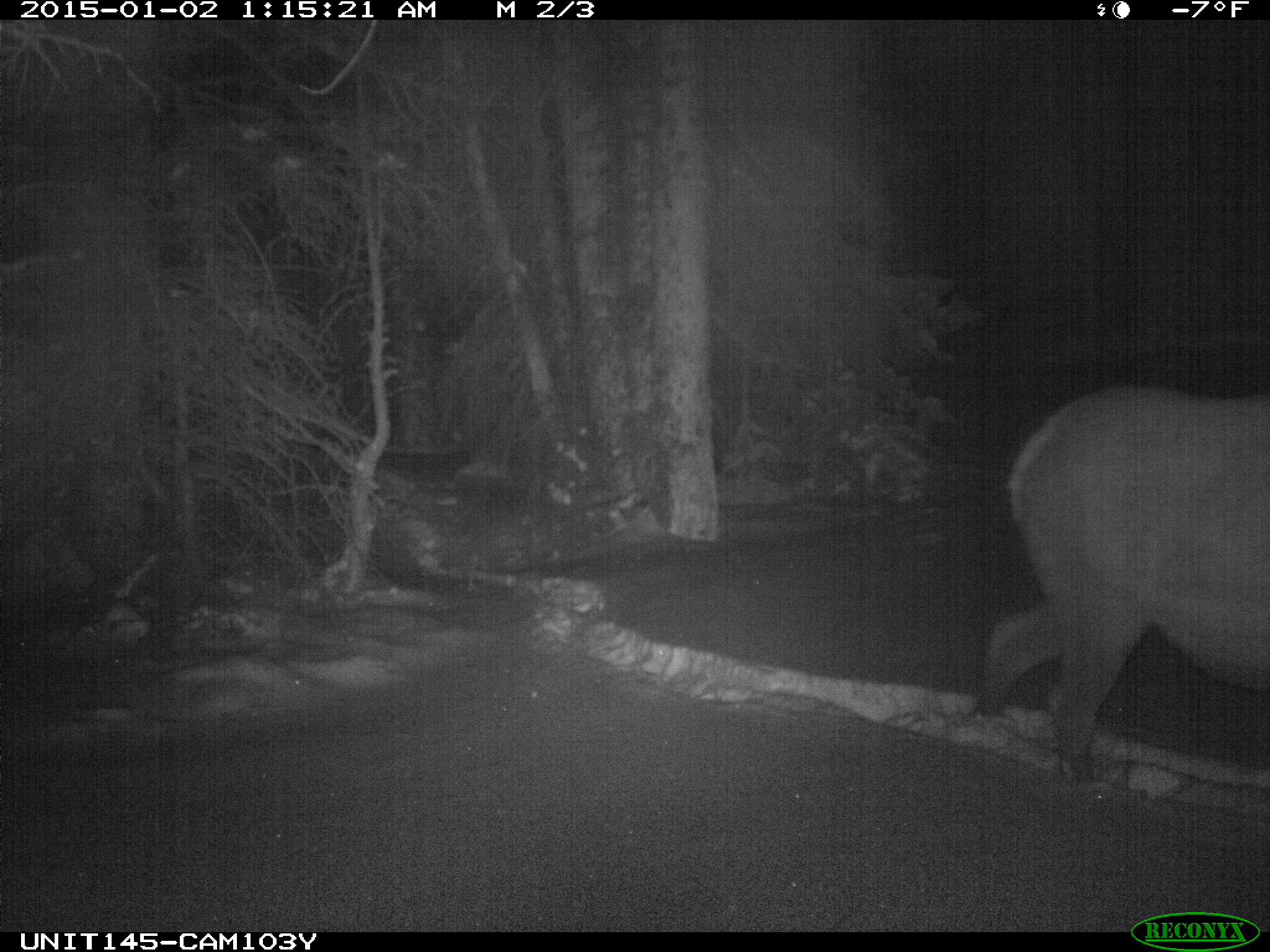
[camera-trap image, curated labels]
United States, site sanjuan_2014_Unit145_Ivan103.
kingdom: Animalia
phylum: Chordata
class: Mammalia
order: Artiodactyla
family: Cervidae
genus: Cervus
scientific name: Cervus elaphus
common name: red deer